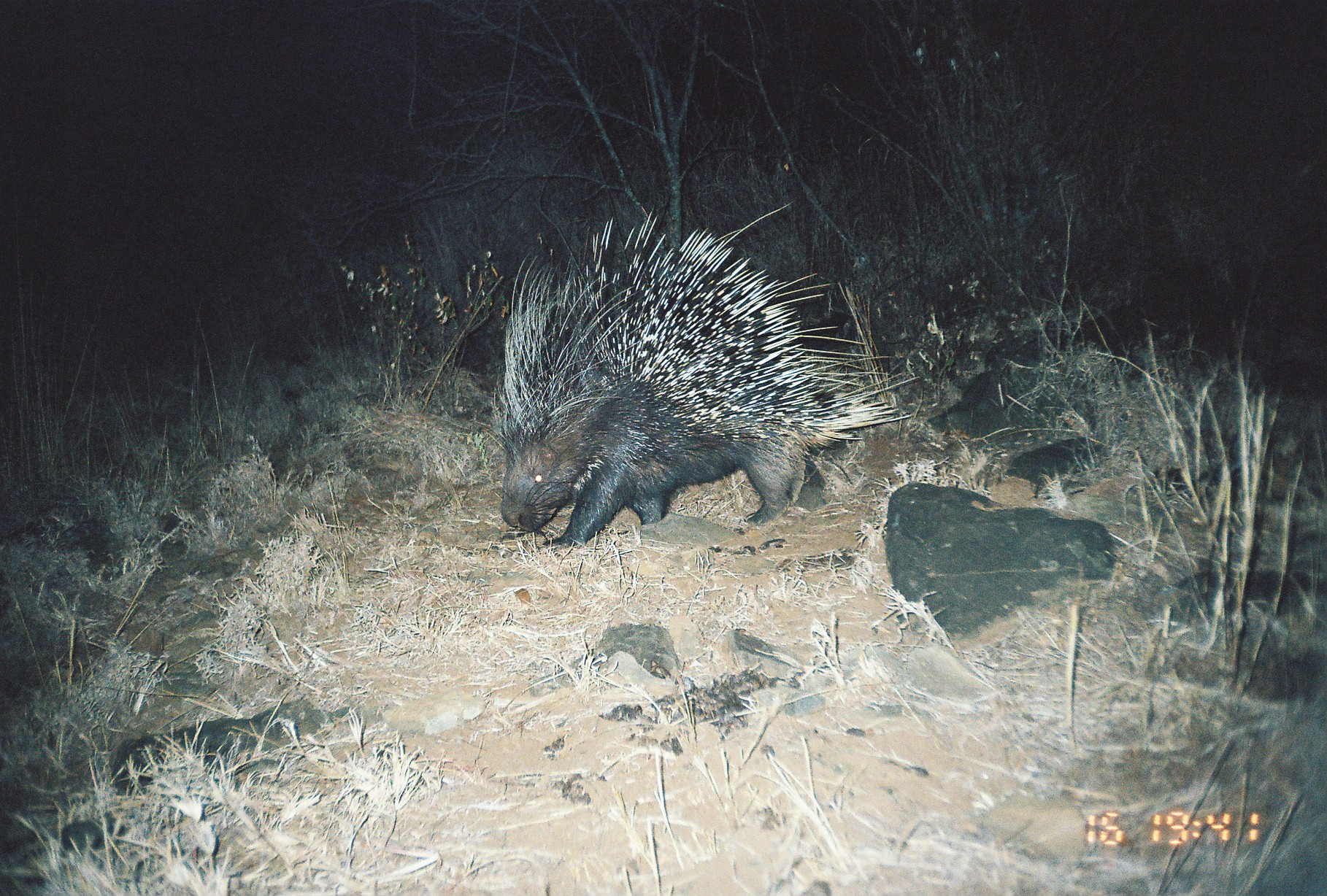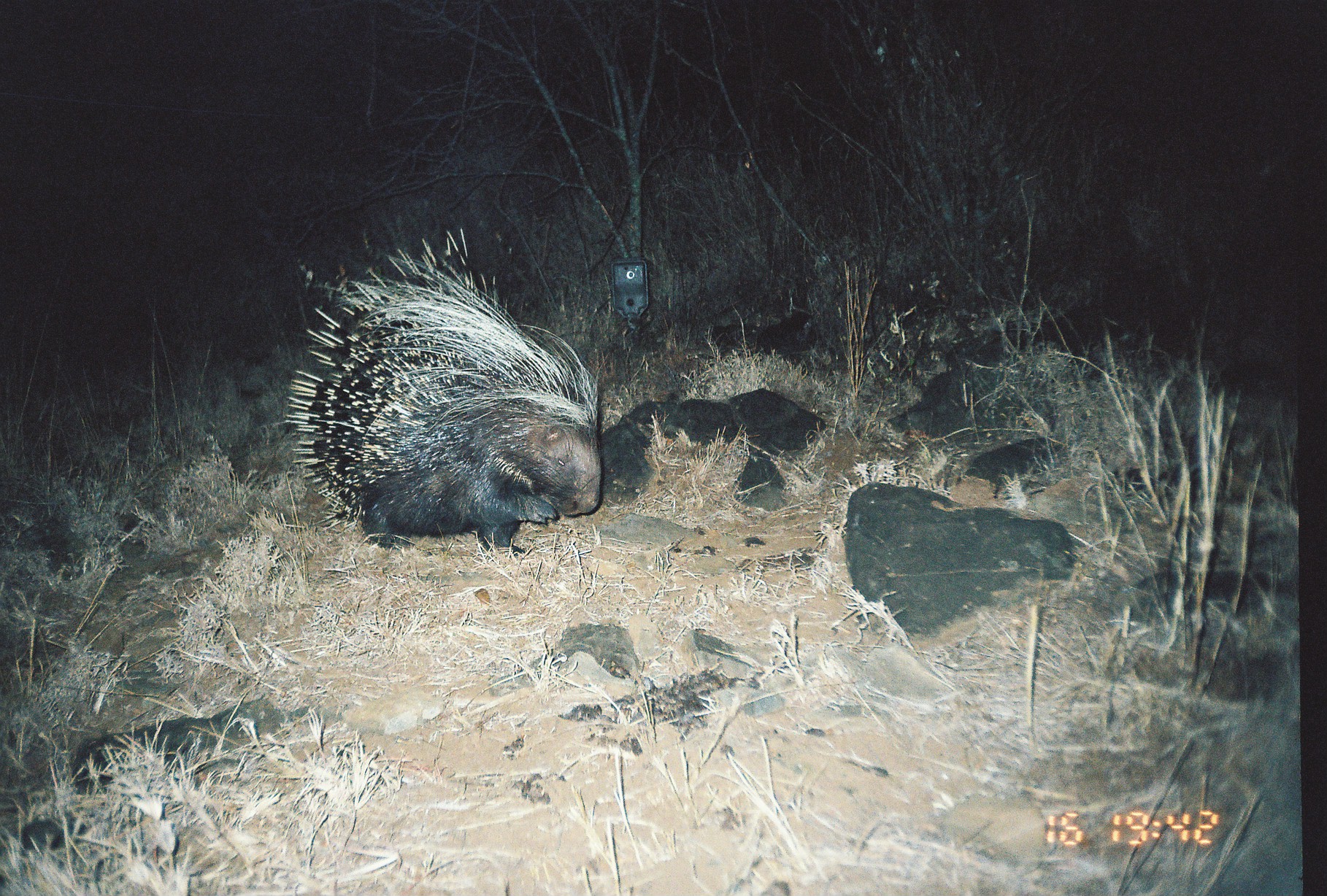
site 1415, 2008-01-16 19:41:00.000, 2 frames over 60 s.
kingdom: Animalia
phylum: Chordata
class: Mammalia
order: Rodentia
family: Hystricidae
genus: Hystrix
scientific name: Hystrix cristata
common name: crested porcupine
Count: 1.